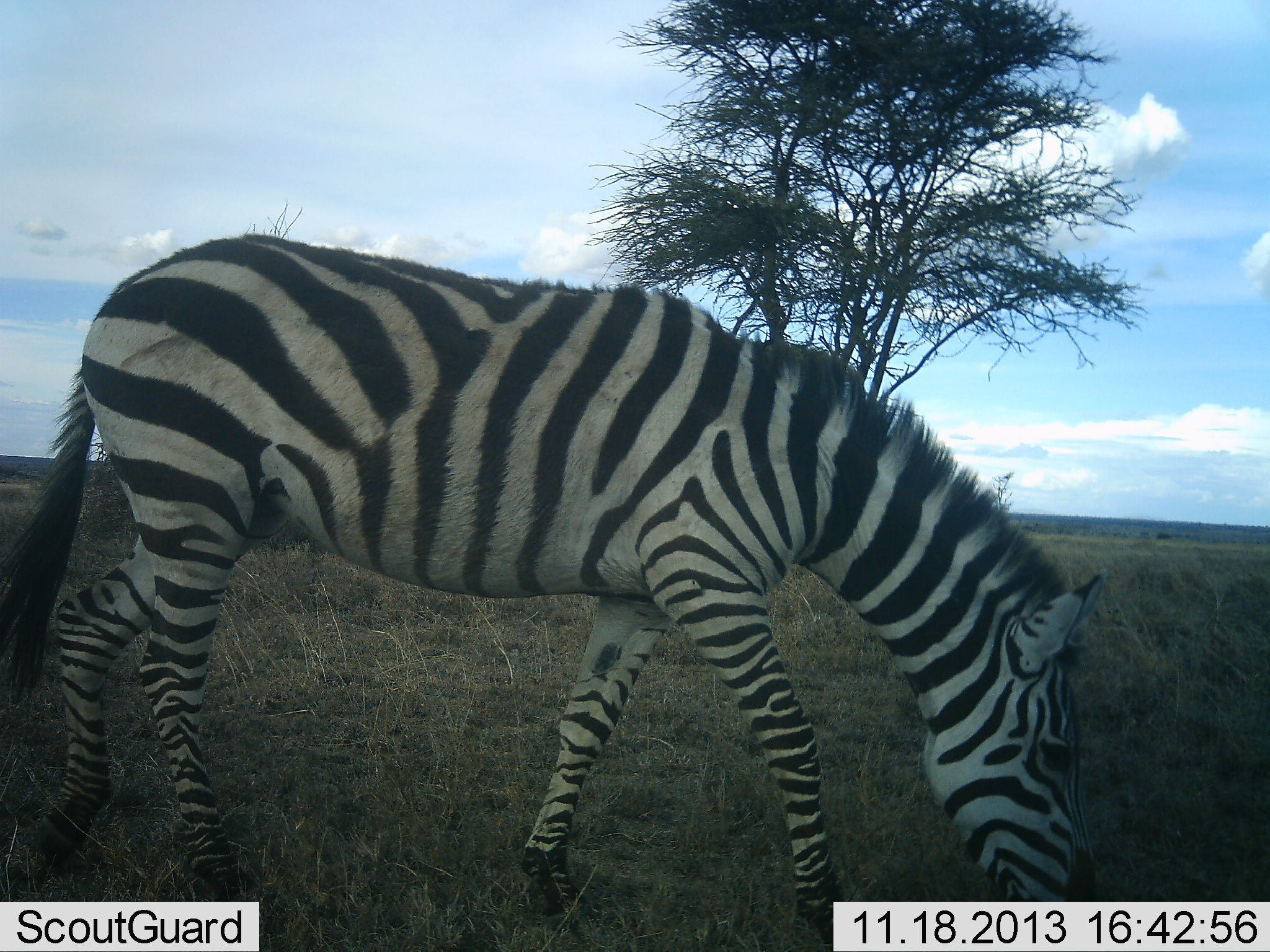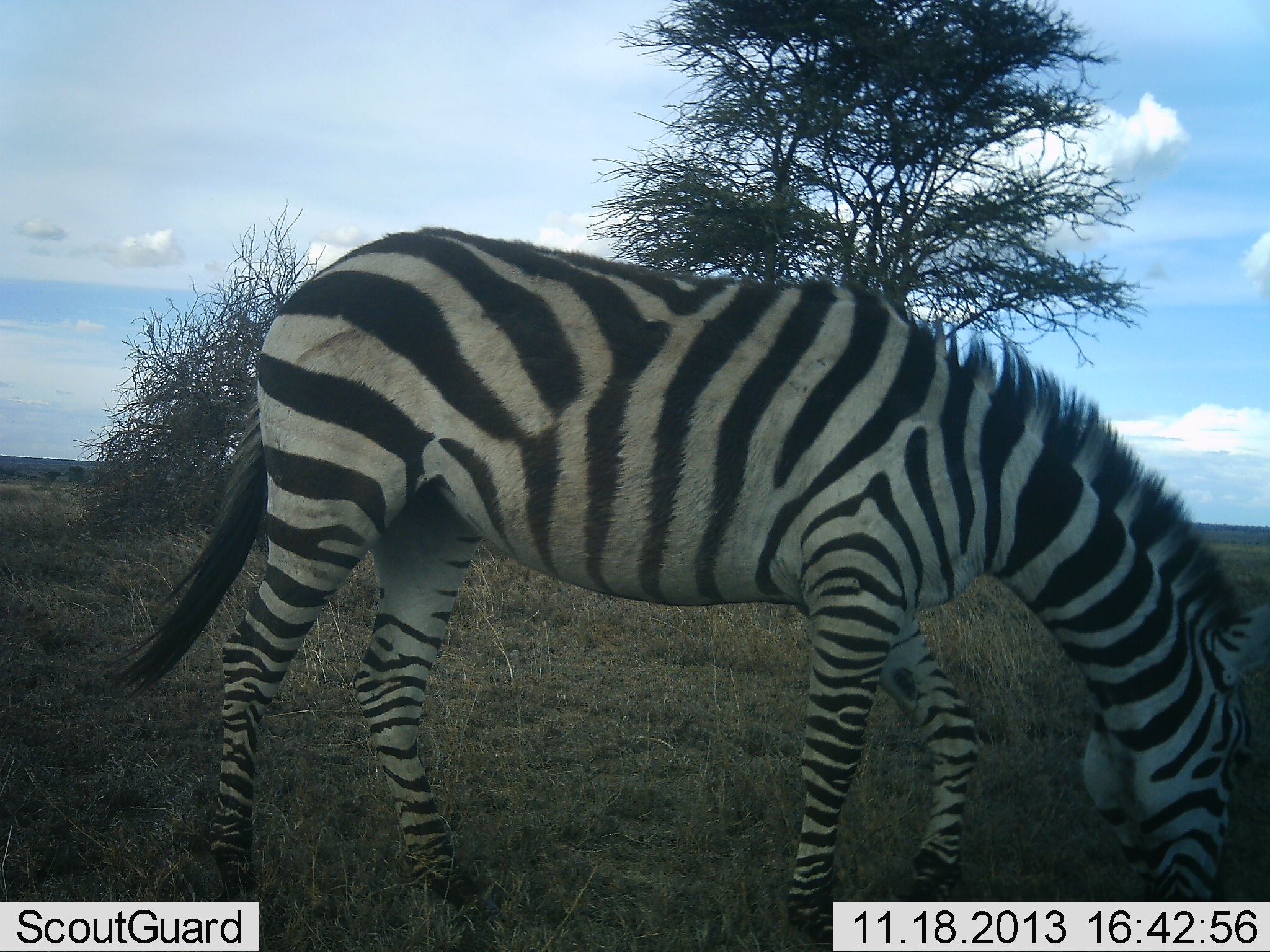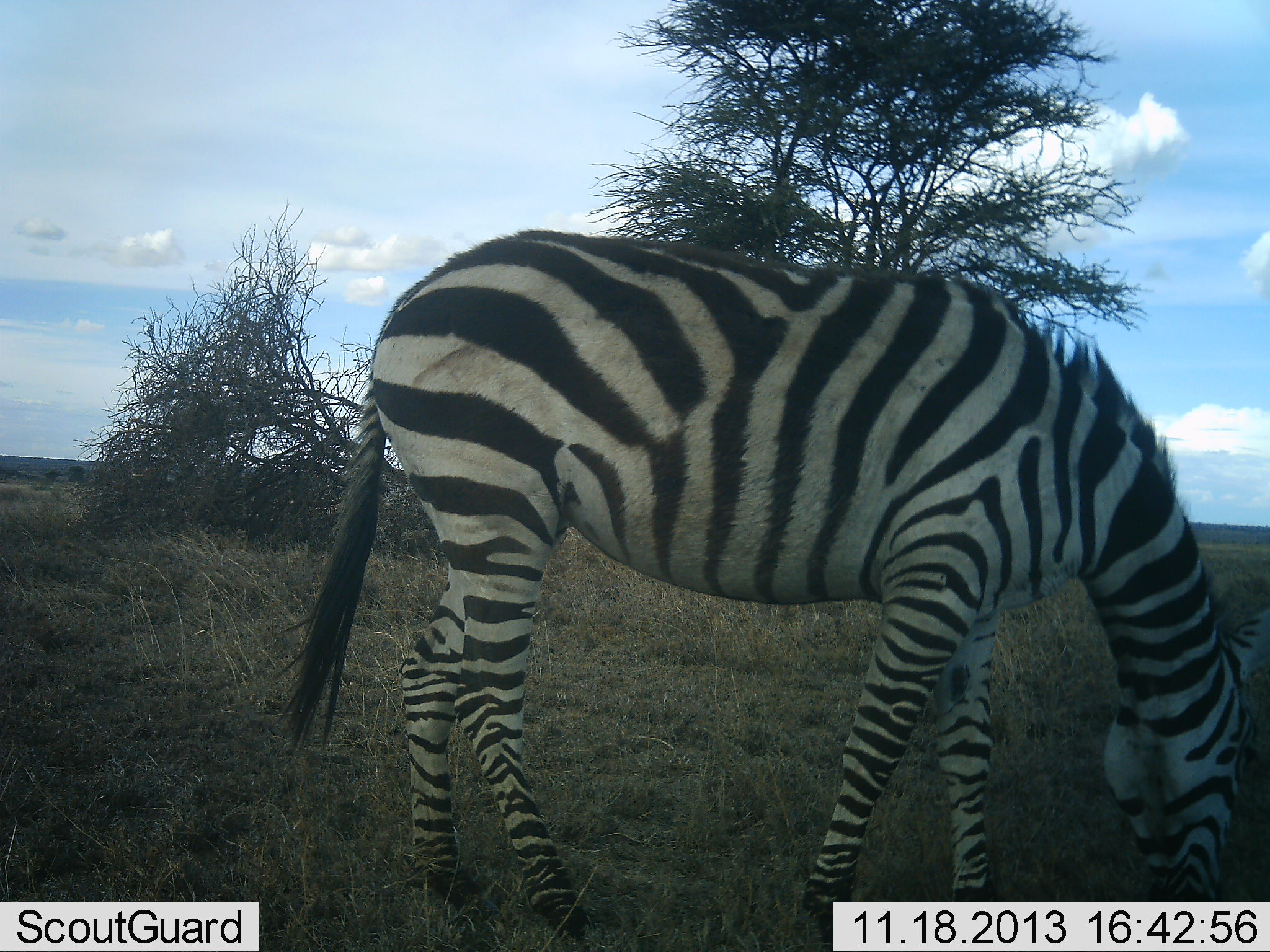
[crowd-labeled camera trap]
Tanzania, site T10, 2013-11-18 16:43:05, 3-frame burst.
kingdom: Animalia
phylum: Chordata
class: Mammalia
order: Perissodactyla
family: Equidae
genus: Equus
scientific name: Equus quagga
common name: plains zebra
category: zebra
Zebra (plains zebra) (Equus quagga), count 1. Behavior (volunteer vote fractions): standing 3%, resting 0%, moving 40%, interacting 0%. Young present (vote fraction): 0%. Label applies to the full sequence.